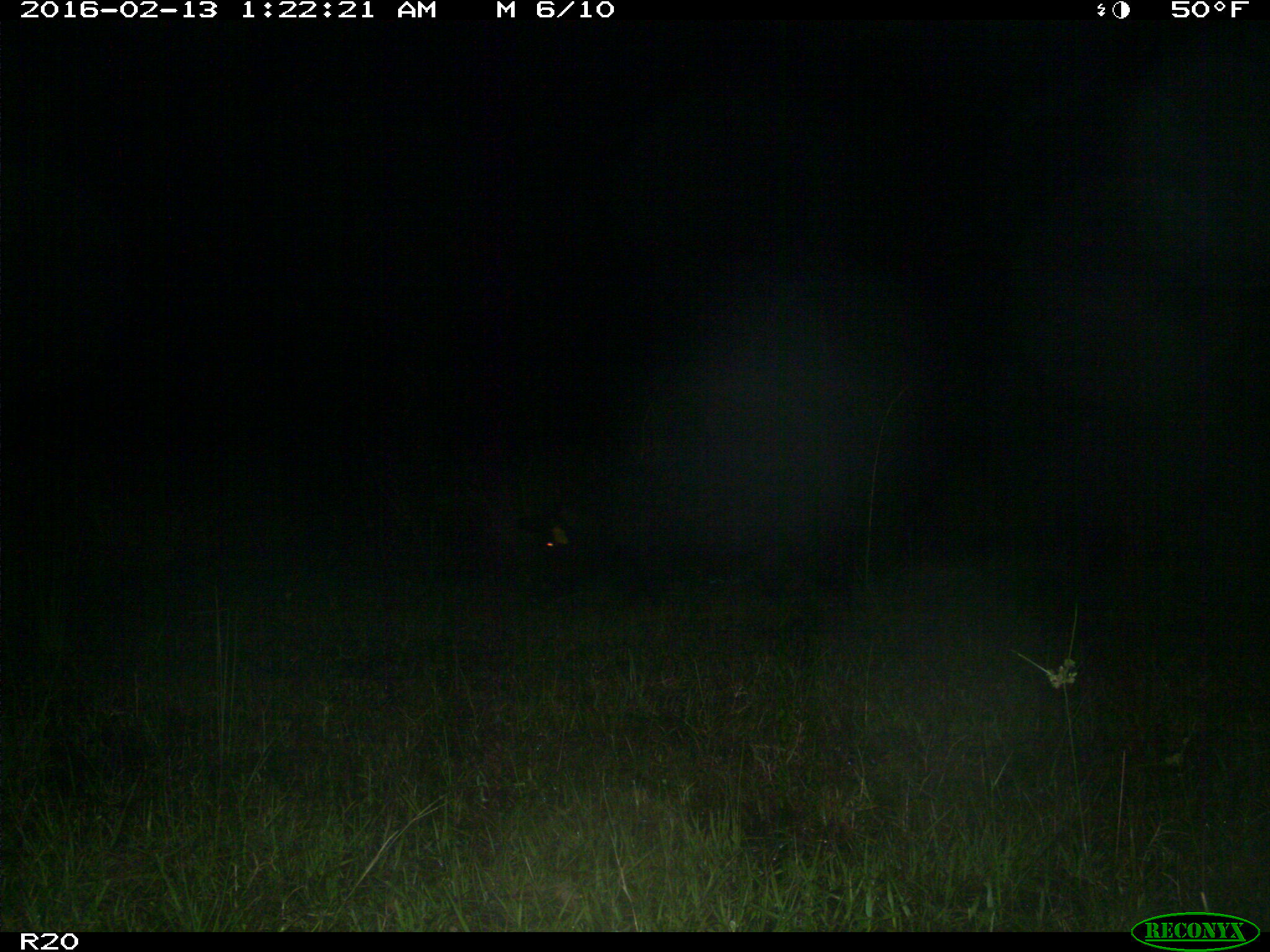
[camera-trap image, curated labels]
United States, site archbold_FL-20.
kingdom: Animalia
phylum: Chordata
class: Mammalia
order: Artiodactyla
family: Suidae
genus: Sus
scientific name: Sus scrofa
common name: wild boar